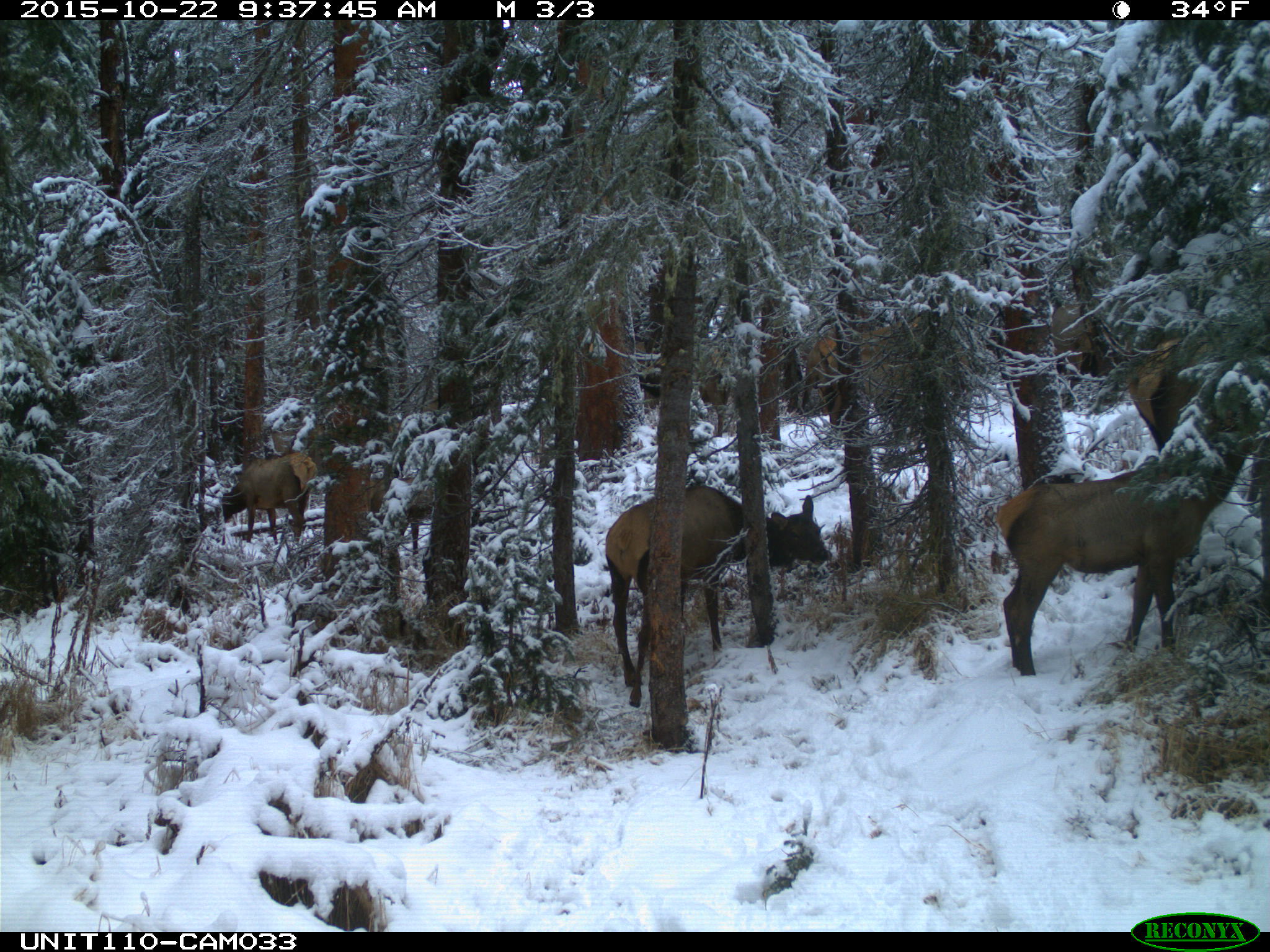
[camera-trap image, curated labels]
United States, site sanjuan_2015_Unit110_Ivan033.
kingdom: Animalia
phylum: Chordata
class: Mammalia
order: Artiodactyla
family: Cervidae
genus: Cervus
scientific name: Cervus elaphus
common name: red deer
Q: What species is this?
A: Cervus elaphus (red deer).